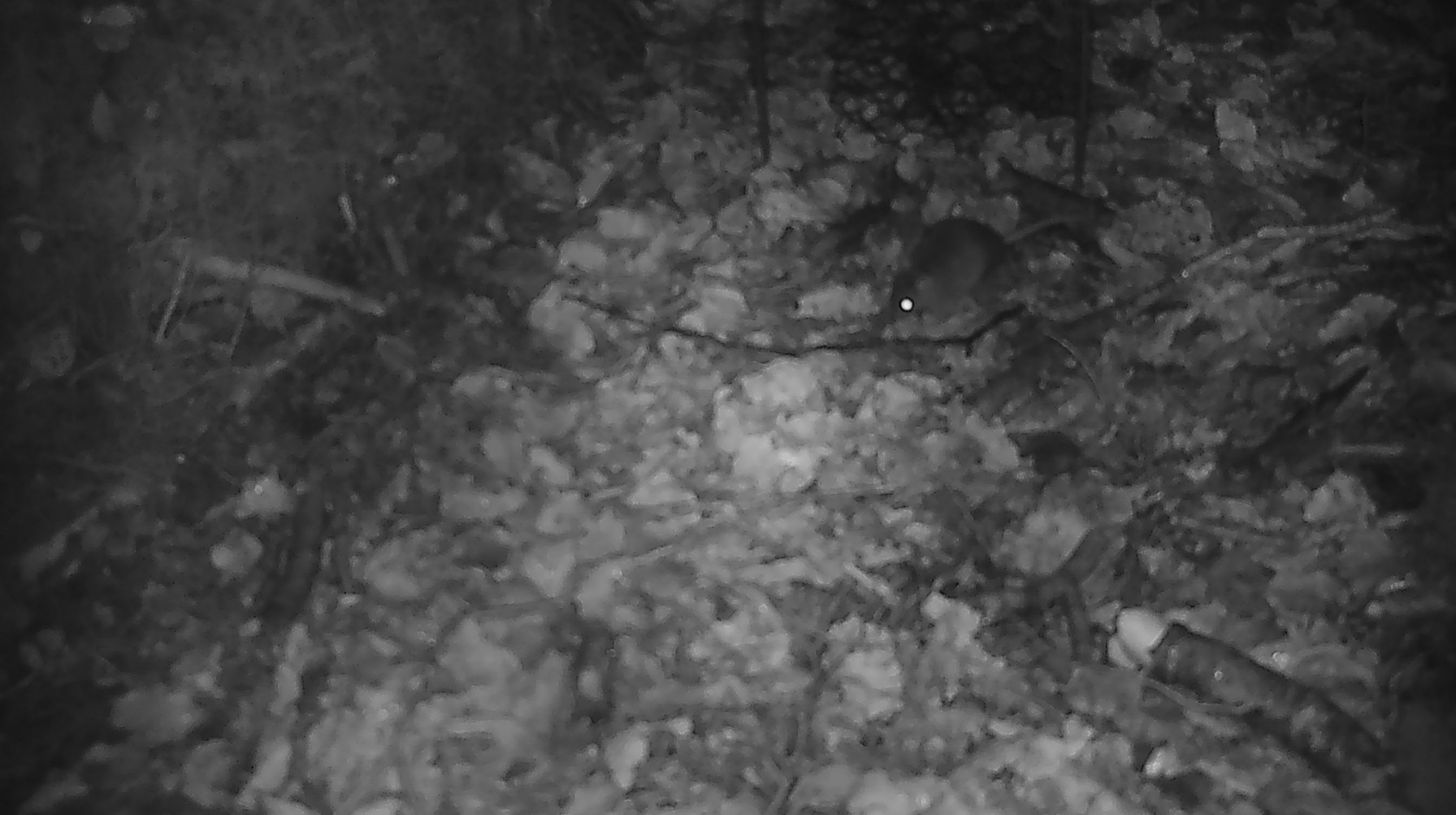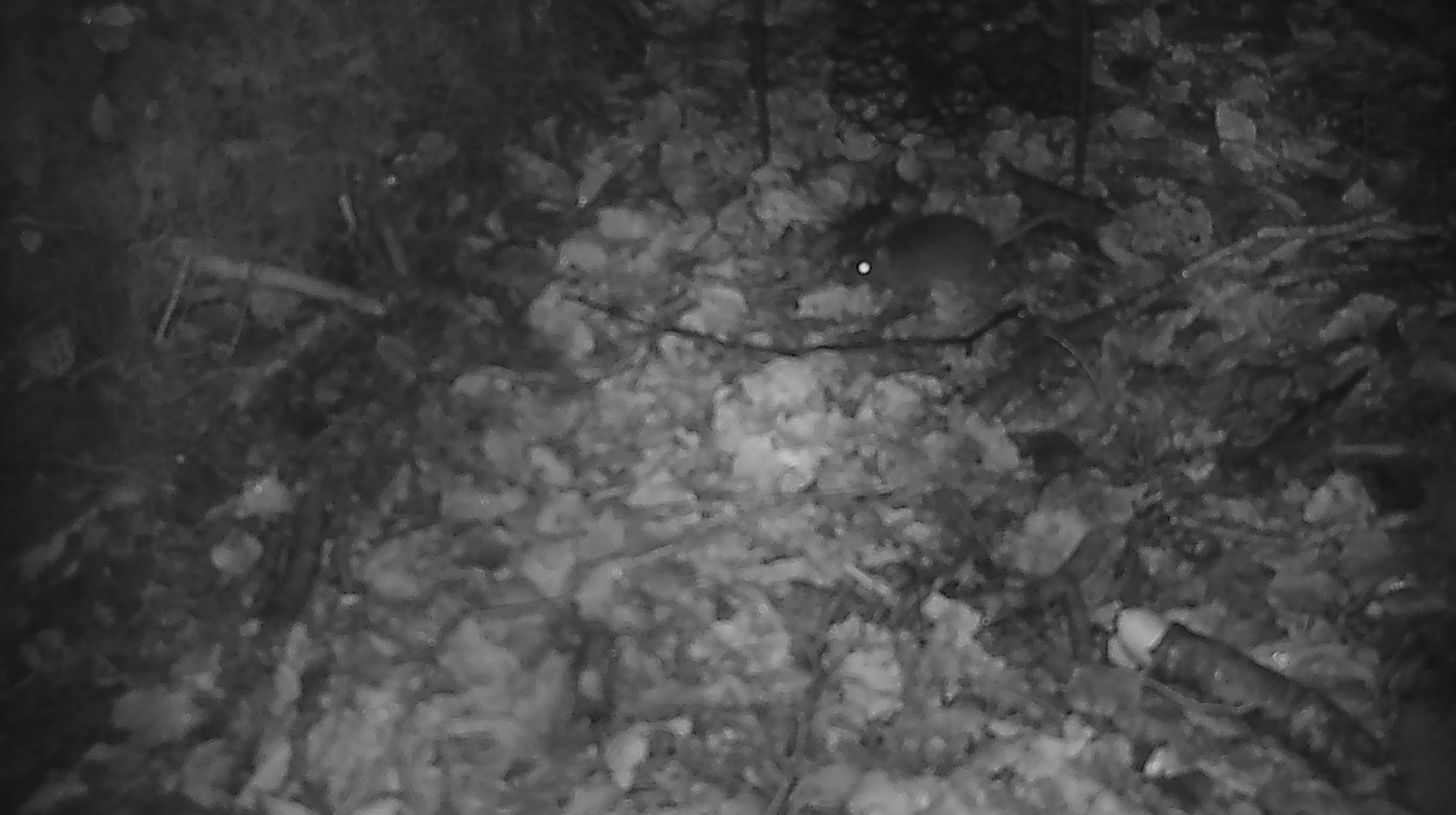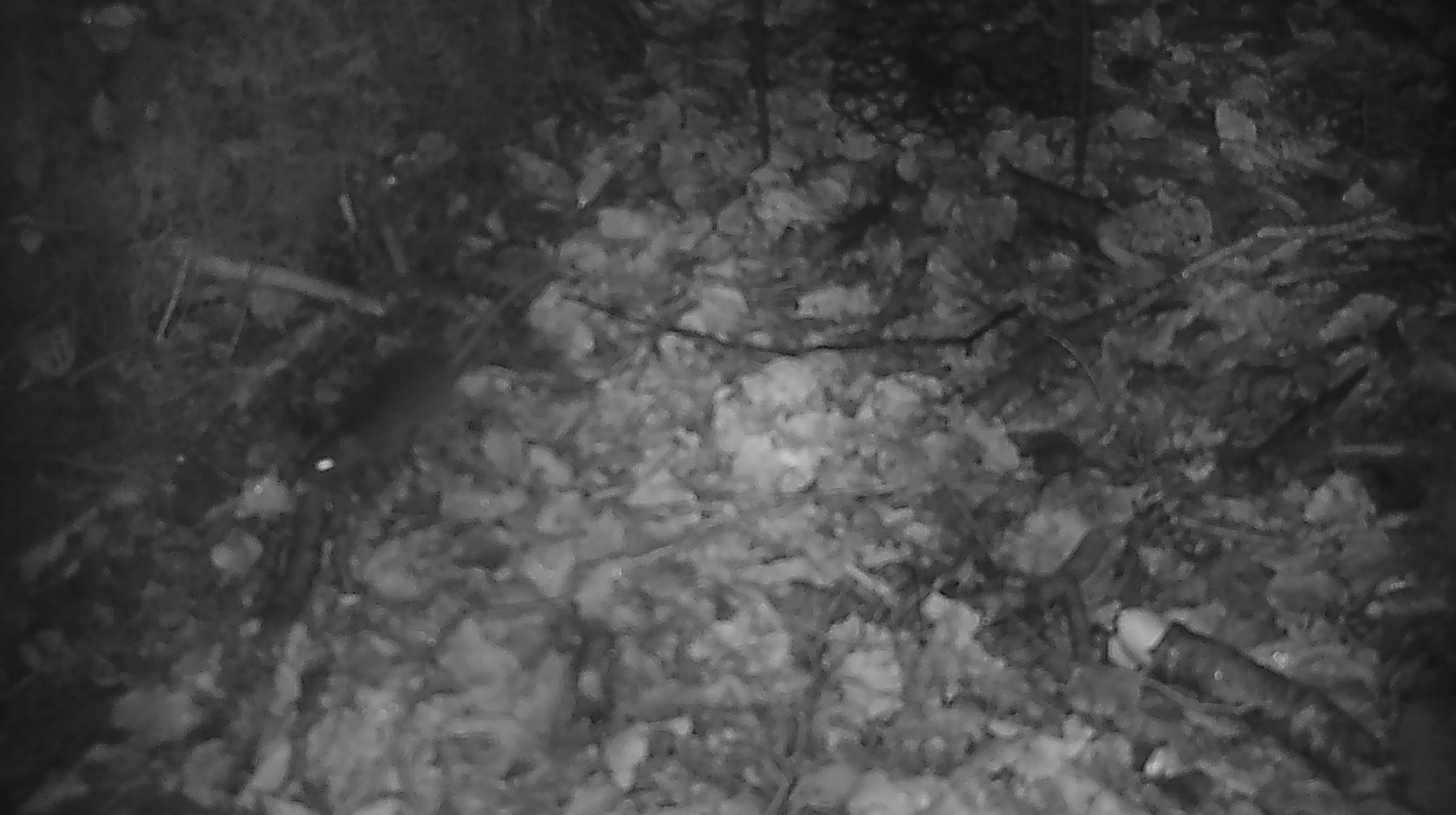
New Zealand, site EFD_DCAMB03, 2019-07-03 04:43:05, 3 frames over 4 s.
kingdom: Animalia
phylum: Chordata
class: Mammalia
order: Rodentia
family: Muridae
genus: Mus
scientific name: Mus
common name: mouse